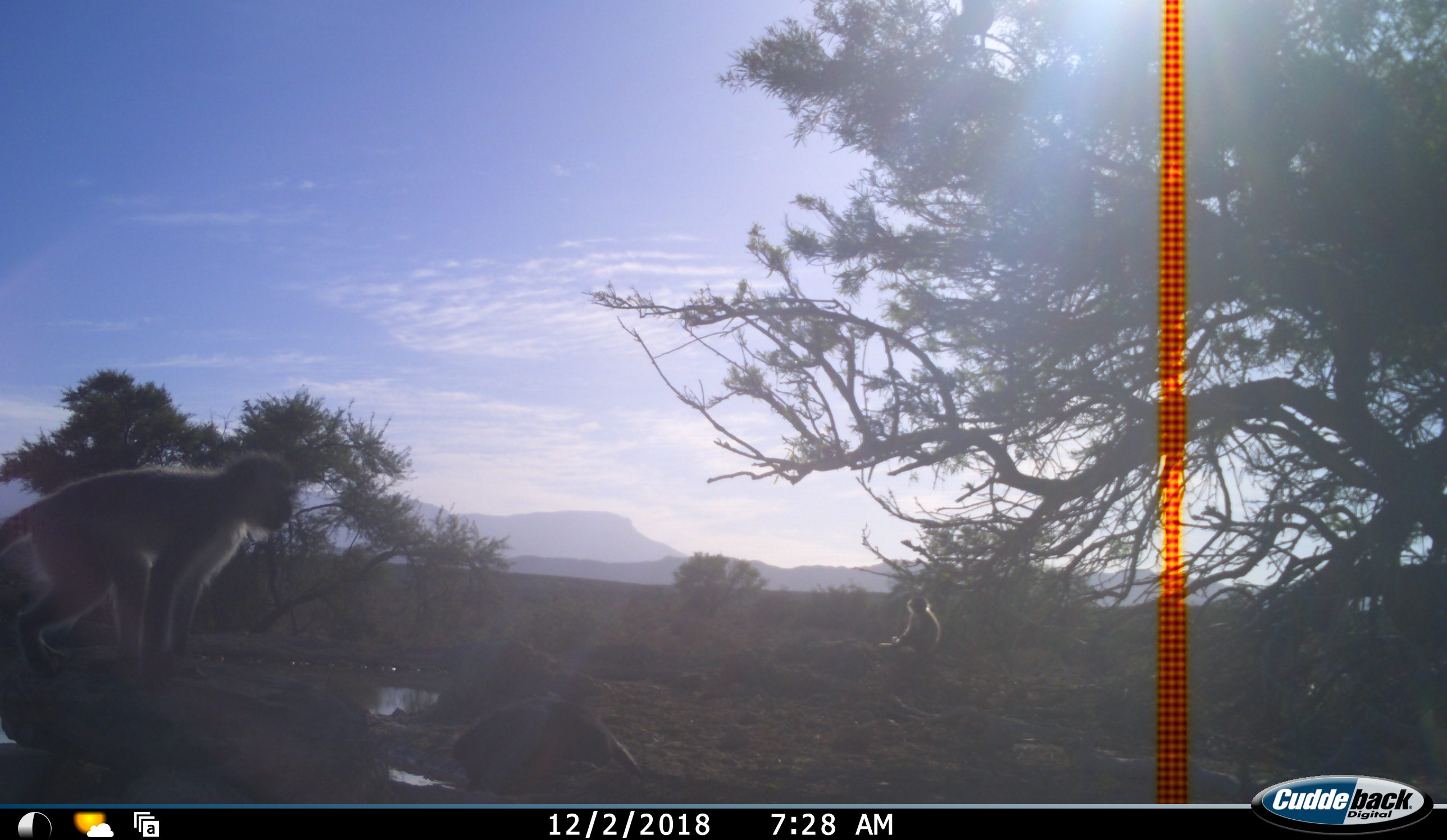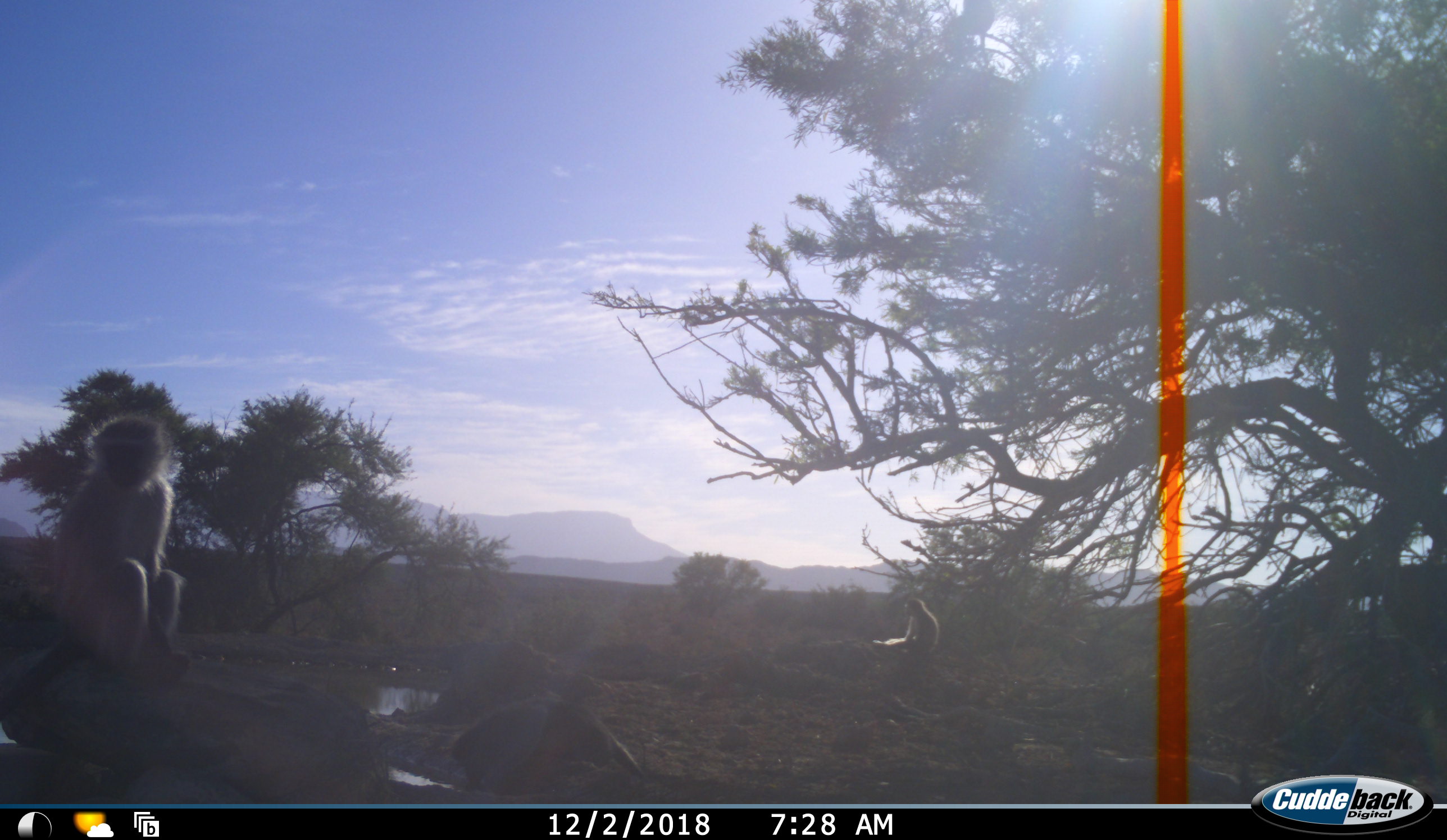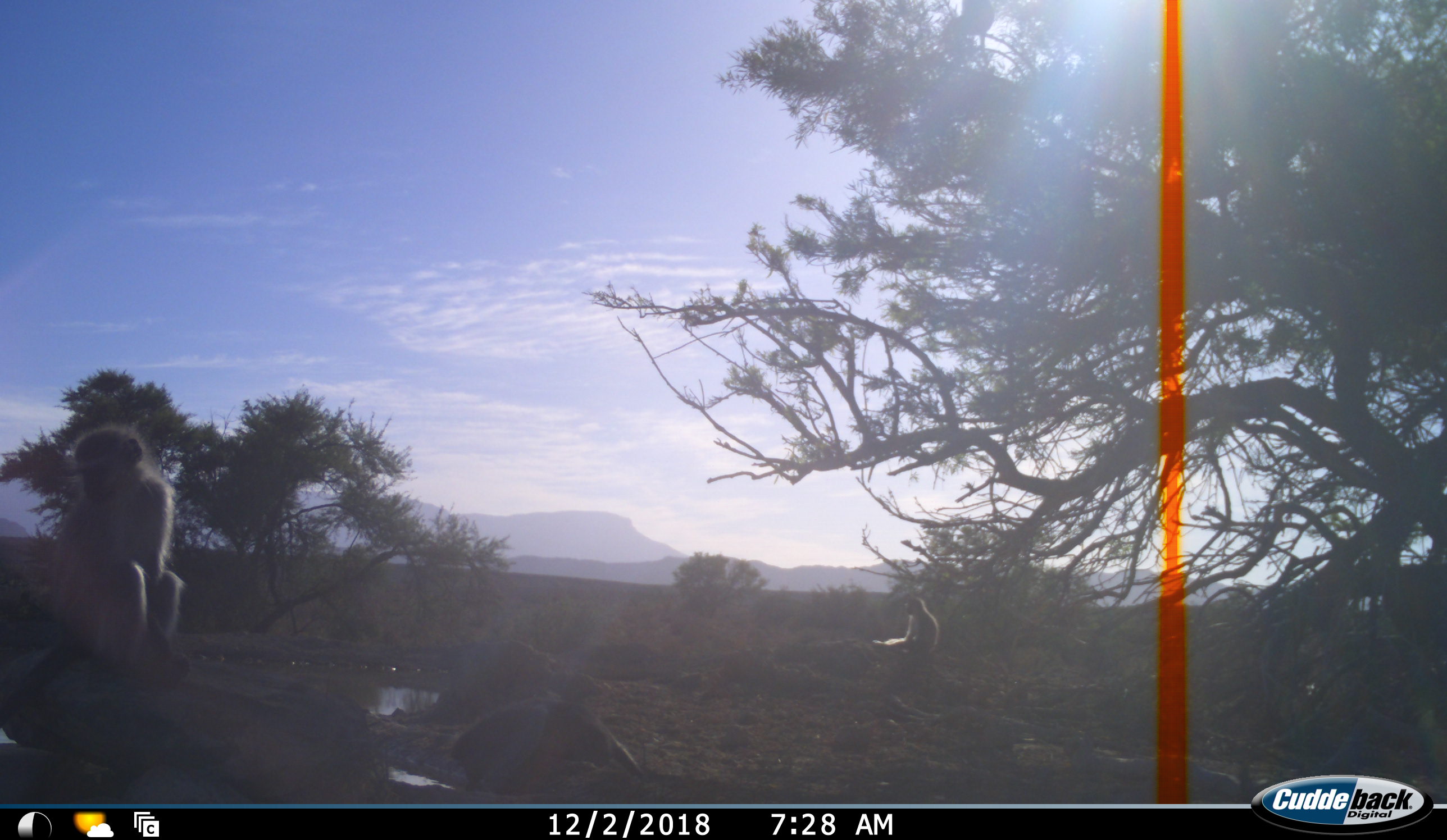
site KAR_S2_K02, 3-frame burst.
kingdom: Animalia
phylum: Chordata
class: Mammalia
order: Primates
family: Cercopithecidae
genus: Chlorocebus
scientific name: Chlorocebus pygerythrus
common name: vervet monkey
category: monkeyvervet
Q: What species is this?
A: Monkeyvervet (vervet monkey) (Chlorocebus pygerythrus).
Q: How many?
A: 2.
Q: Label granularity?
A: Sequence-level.